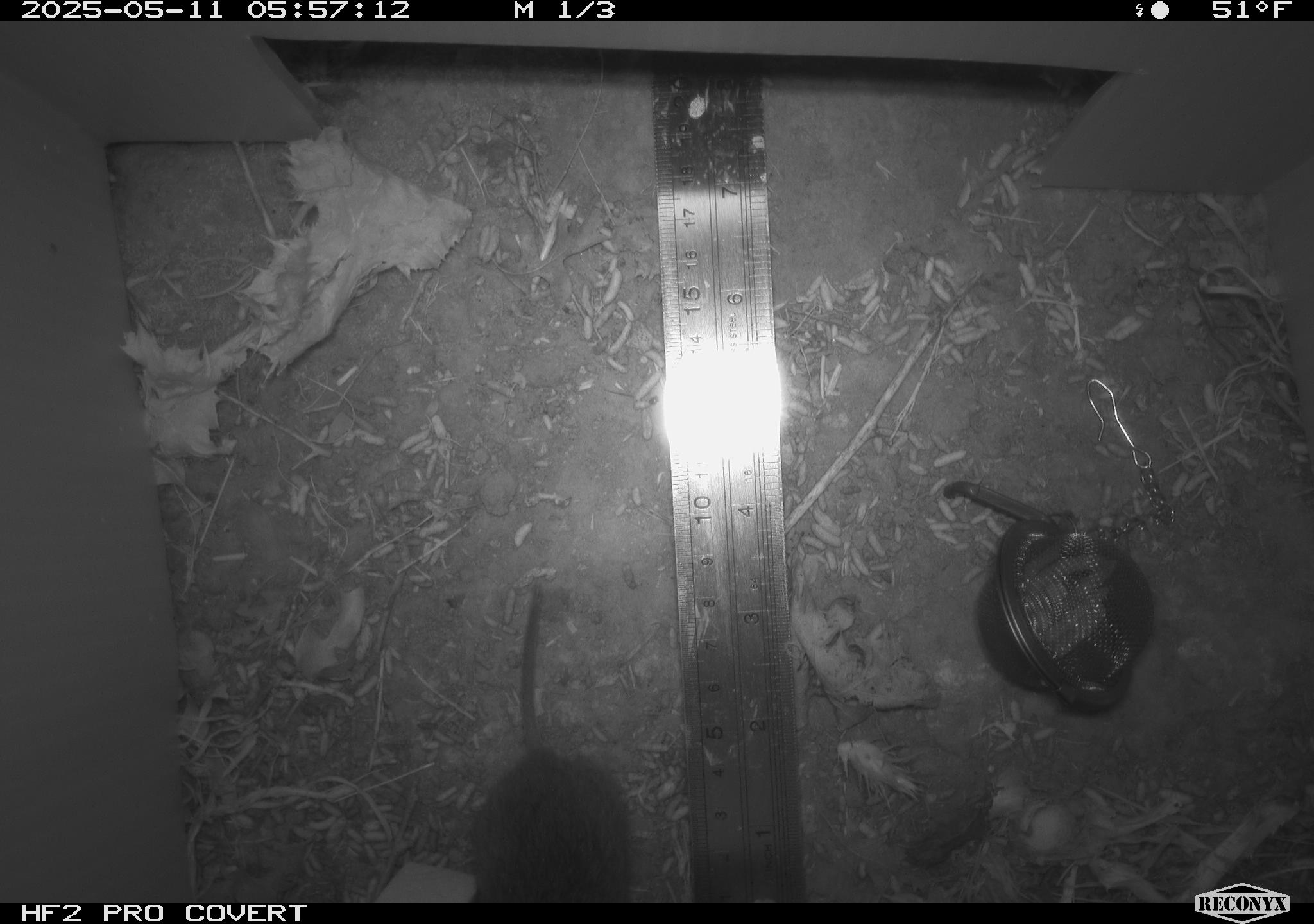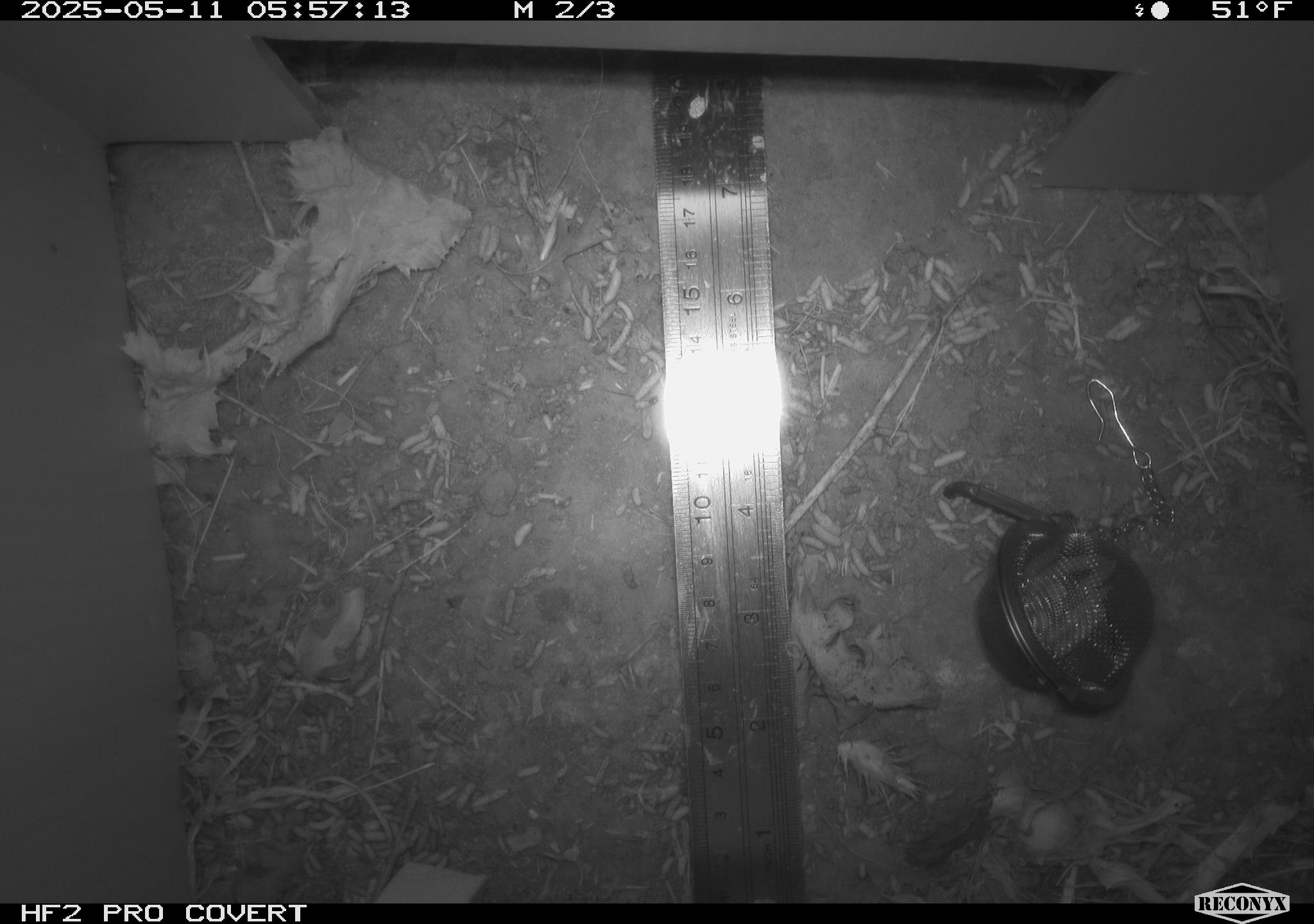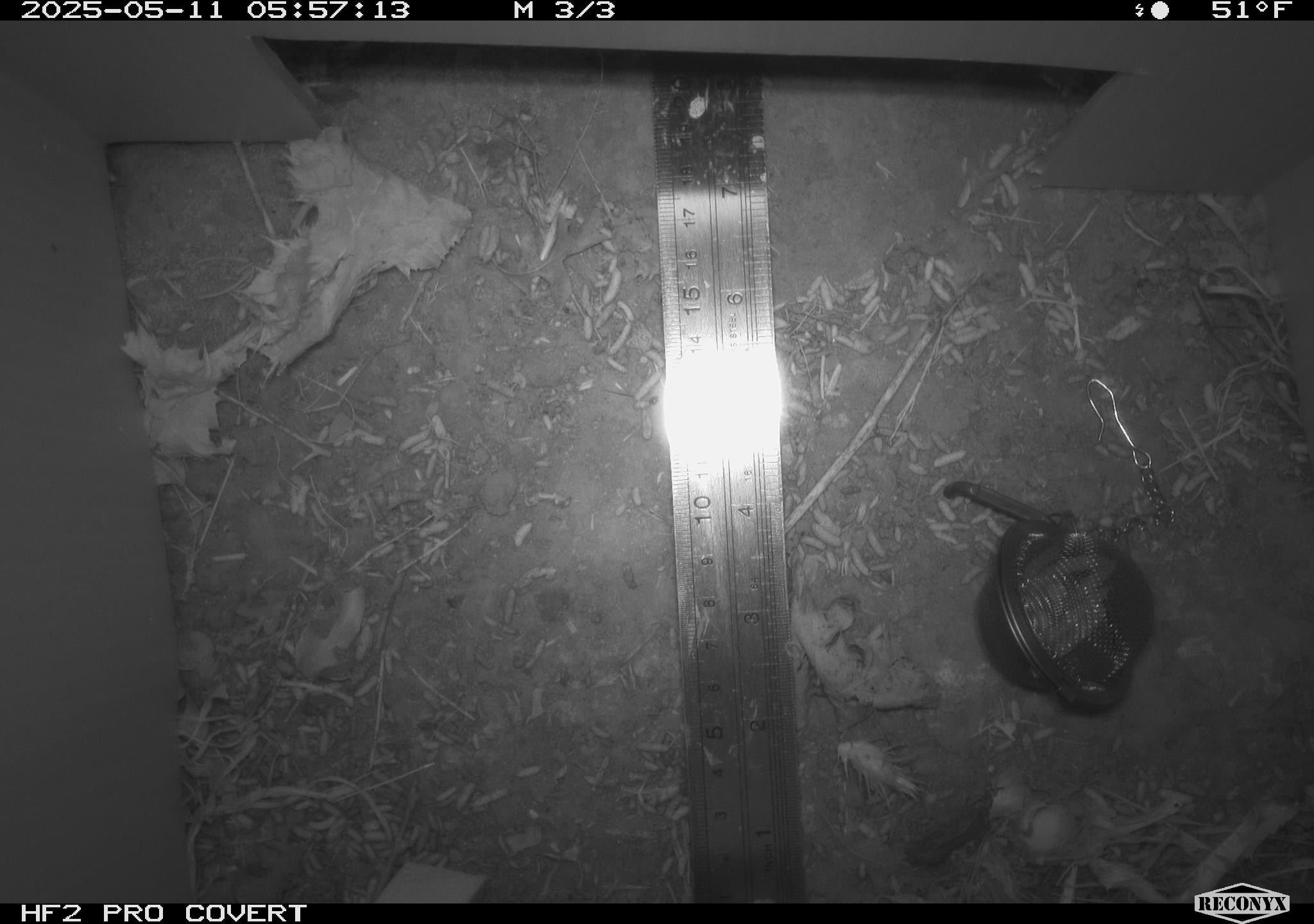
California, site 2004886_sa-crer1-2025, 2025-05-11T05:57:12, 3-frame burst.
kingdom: Animalia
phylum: Chordata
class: Mammalia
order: Rodentia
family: Cricetidae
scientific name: Arvicolinae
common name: voles, lemmings, and muskrats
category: arvicolinae subfamily